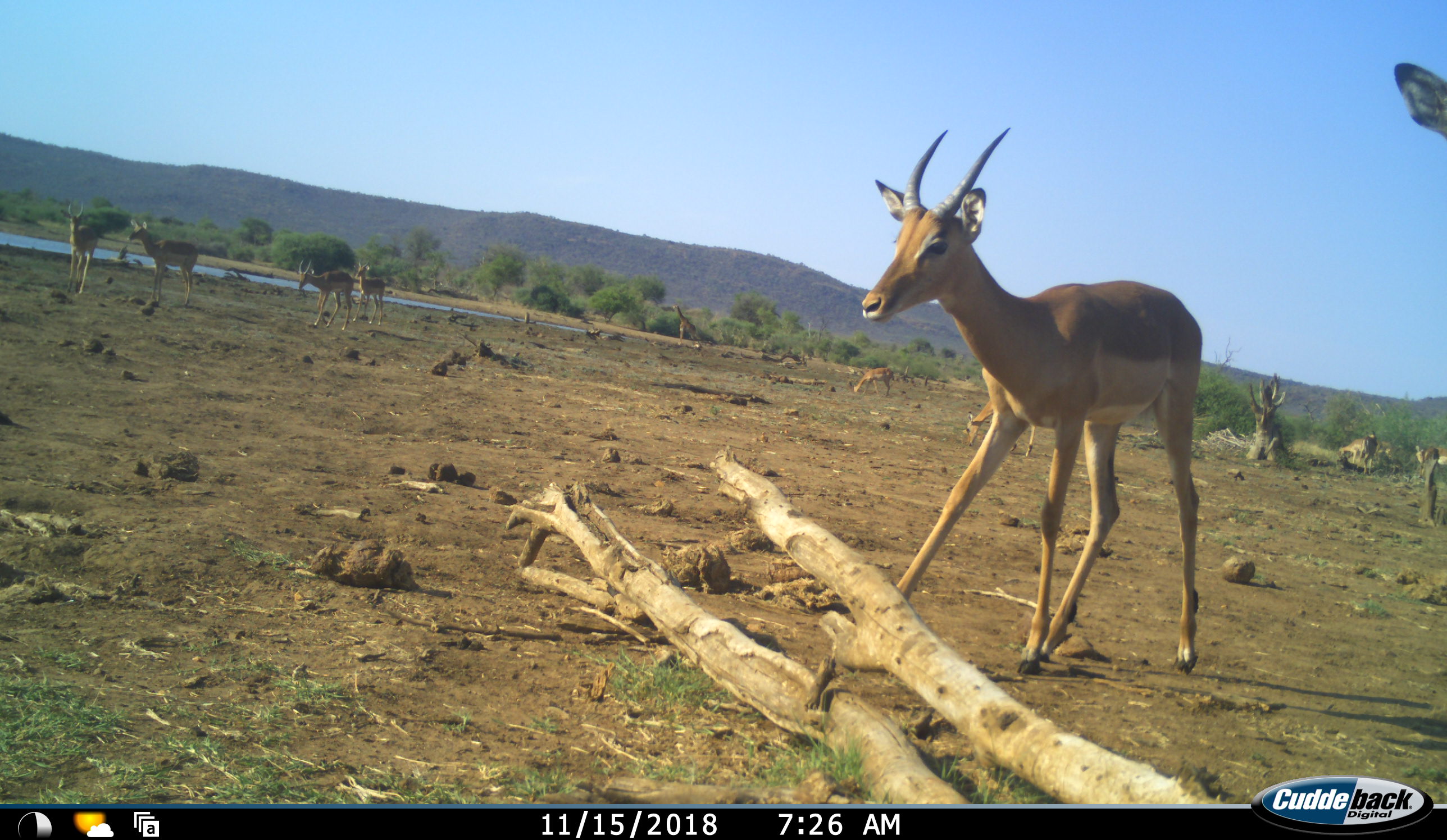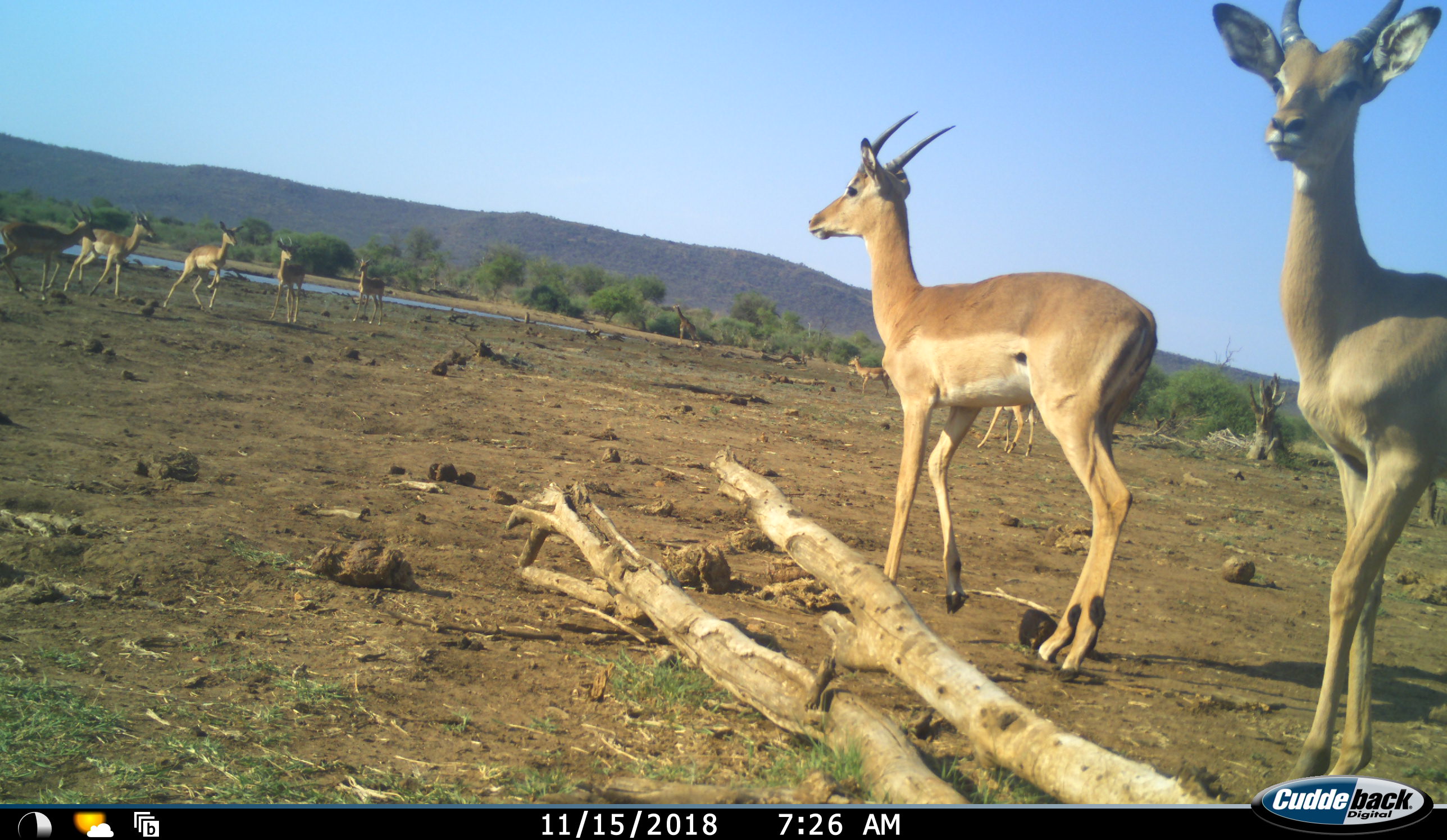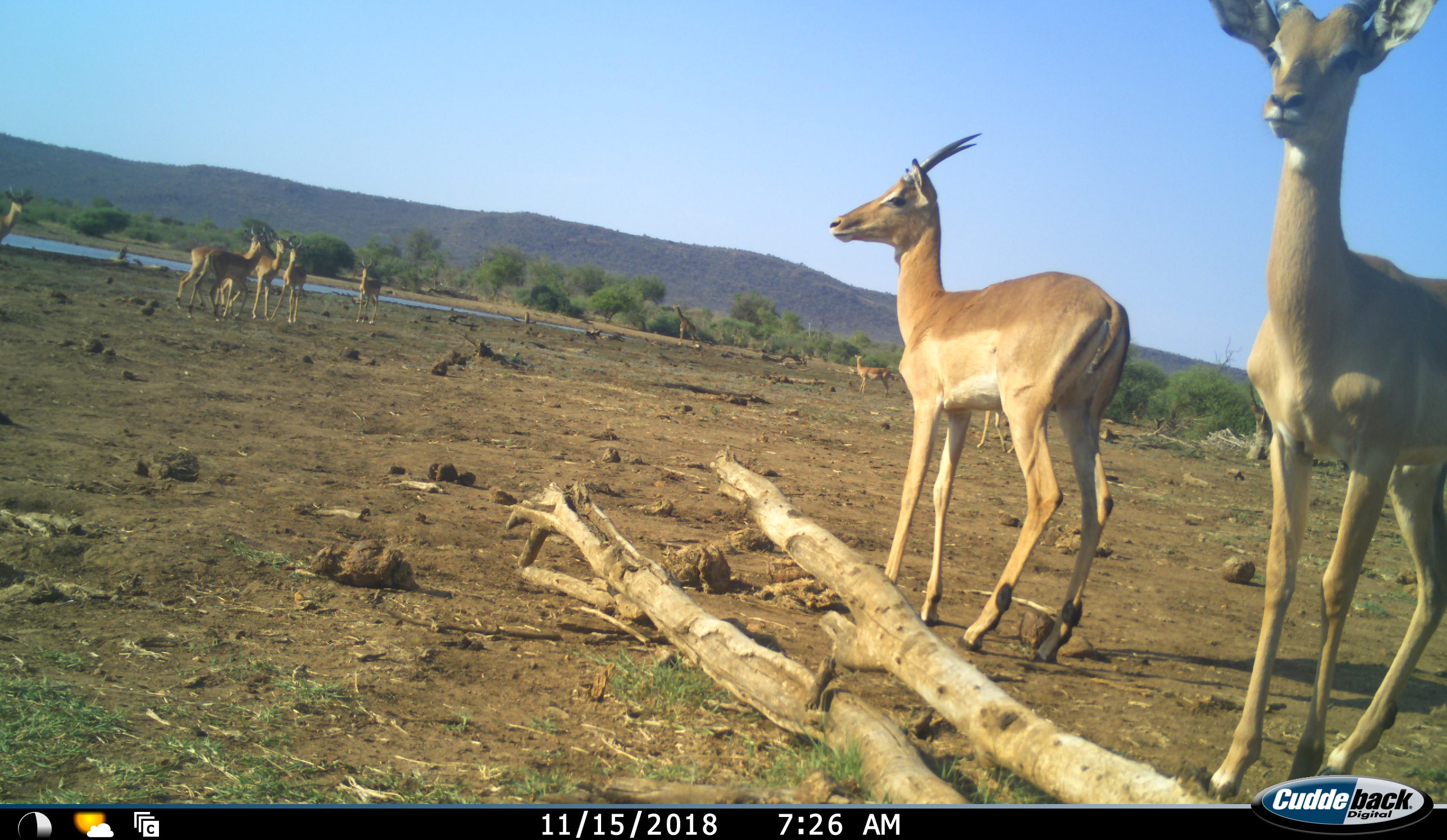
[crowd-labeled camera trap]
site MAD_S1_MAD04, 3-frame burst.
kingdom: Animalia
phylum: Chordata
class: Mammalia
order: Artiodactyla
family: Bovidae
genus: Aepyceros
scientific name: Aepyceros melampus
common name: impala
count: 10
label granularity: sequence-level